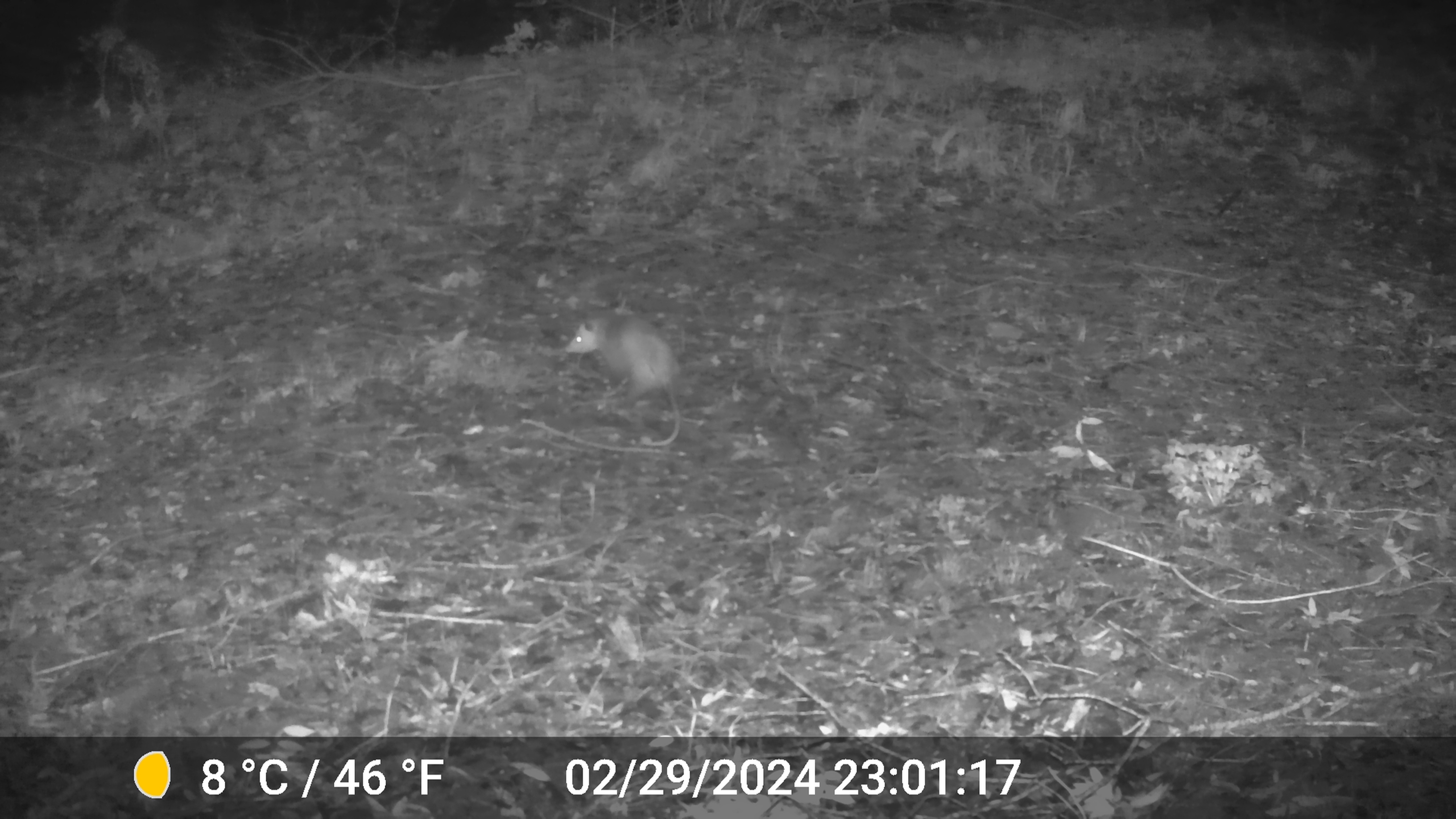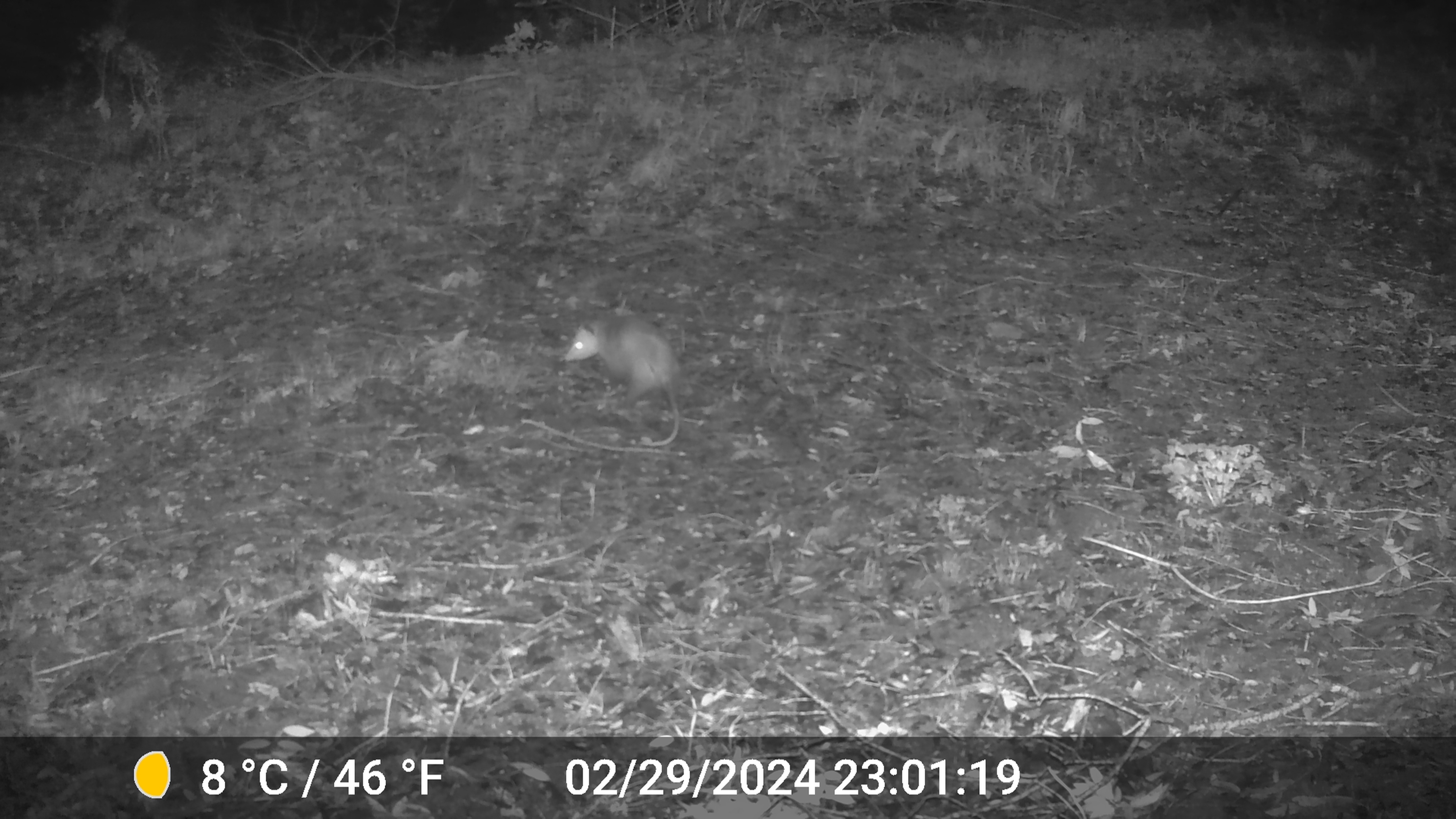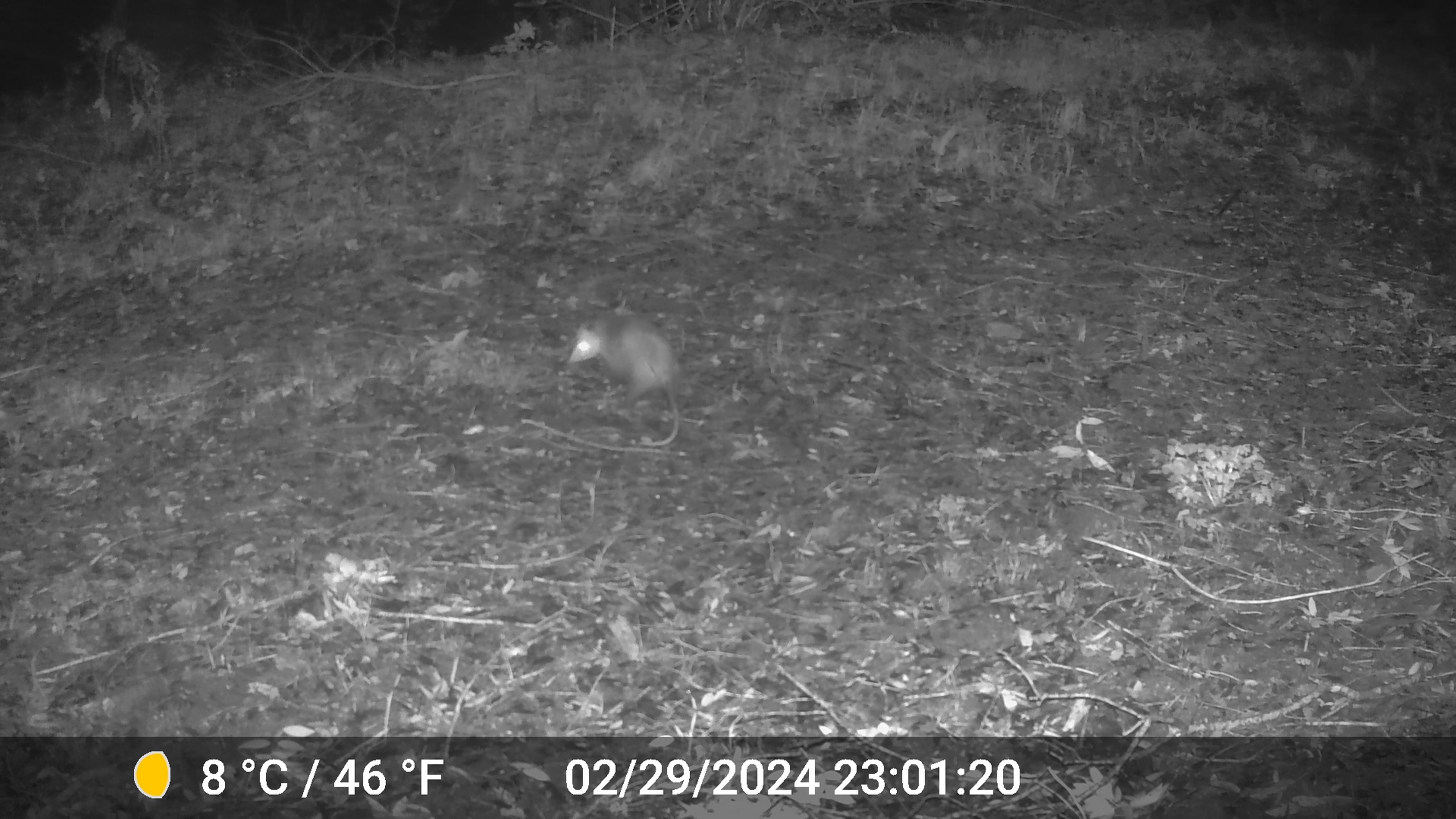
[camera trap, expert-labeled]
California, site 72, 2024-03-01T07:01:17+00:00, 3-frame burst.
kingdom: Animalia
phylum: Chordata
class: Mammalia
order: Didelphimorphia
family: Didelphidae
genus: Didelphis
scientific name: Didelphis virginiana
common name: virginia opossum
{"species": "virginia opossum (Didelphis virginiana)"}